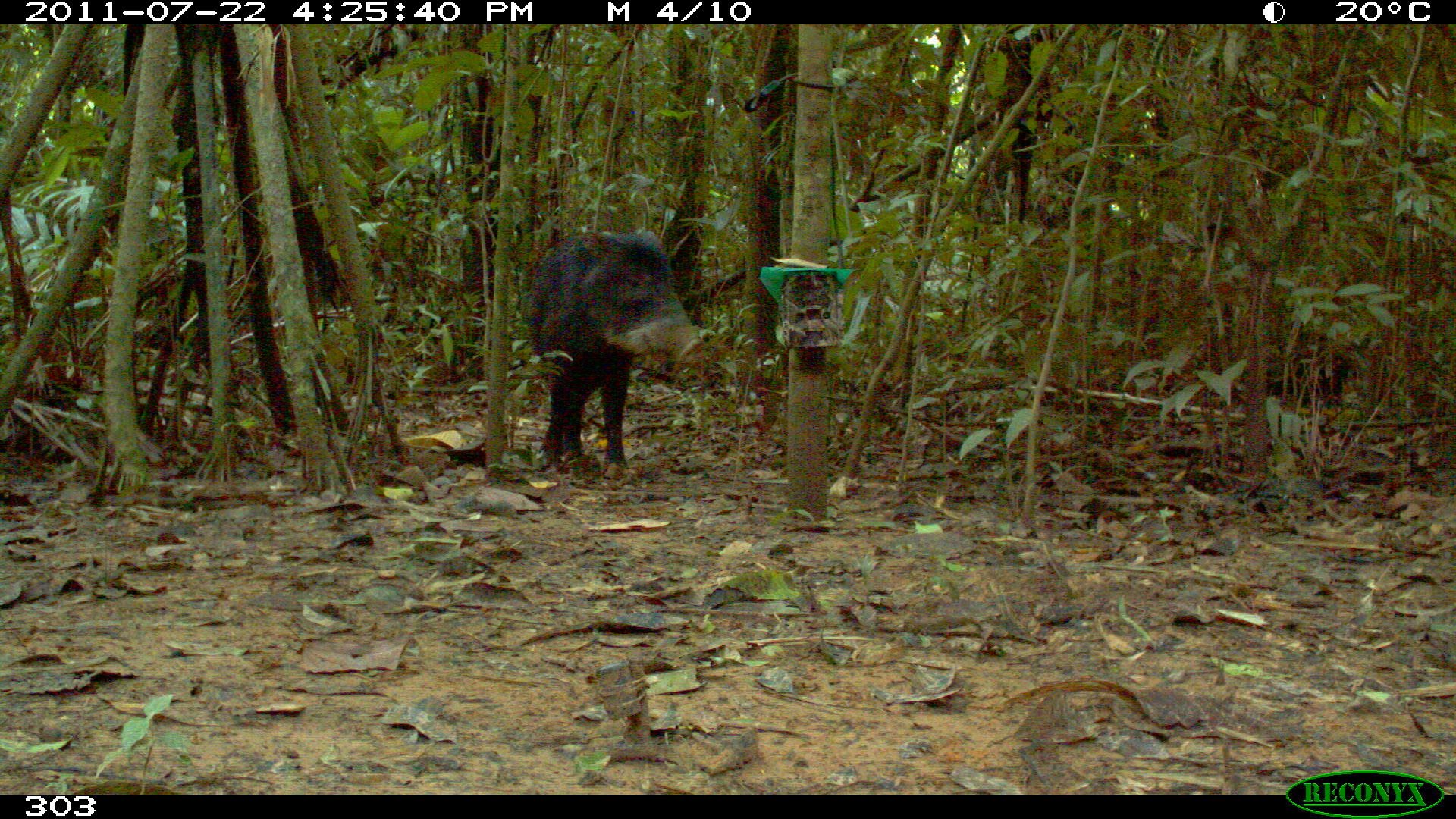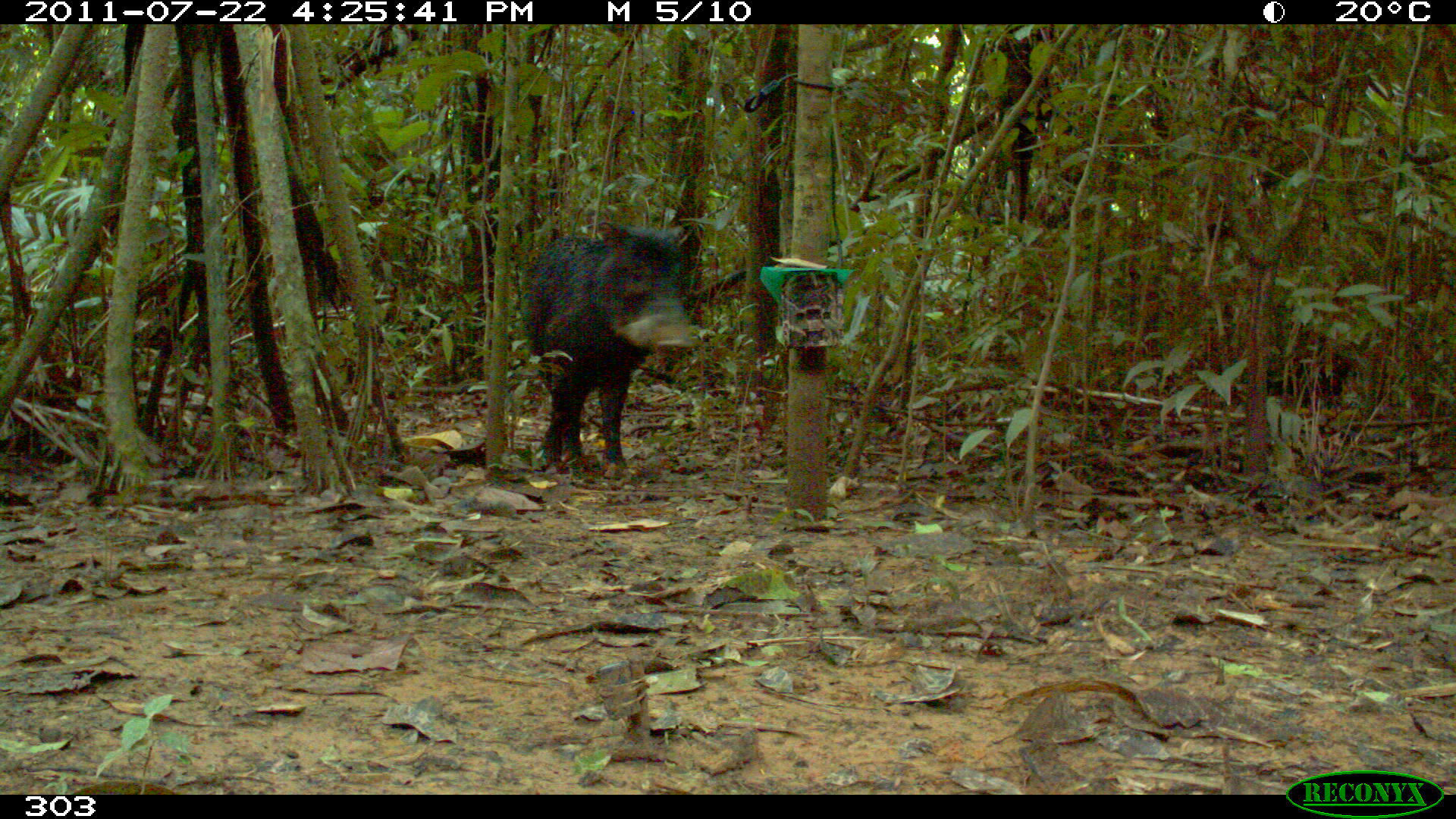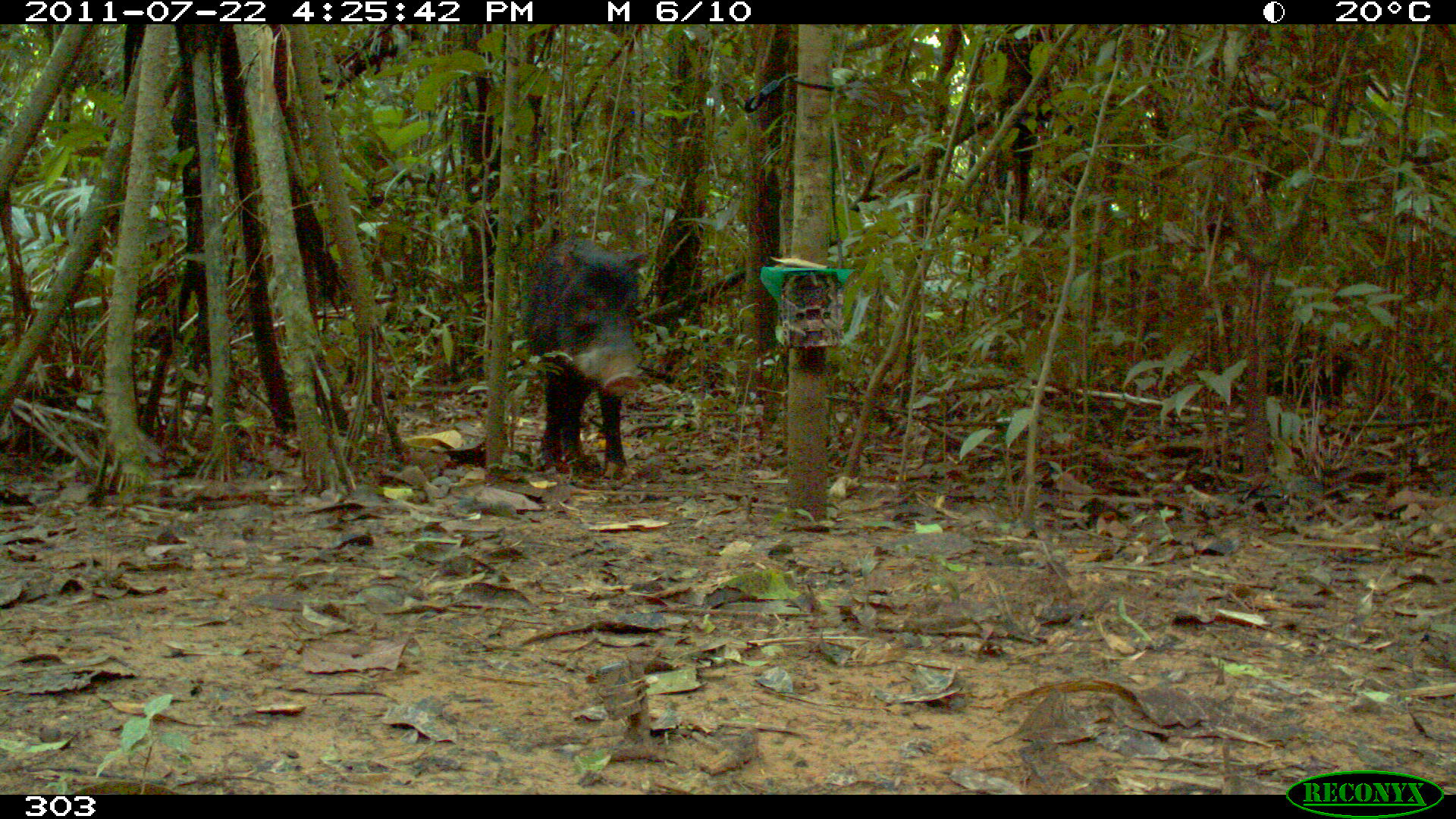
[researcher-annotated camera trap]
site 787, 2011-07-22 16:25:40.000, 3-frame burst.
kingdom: Animalia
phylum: Chordata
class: Mammalia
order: Artiodactyla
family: Tayassuidae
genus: Tayassu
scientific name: Tayassu pecari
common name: white-lipped peccary